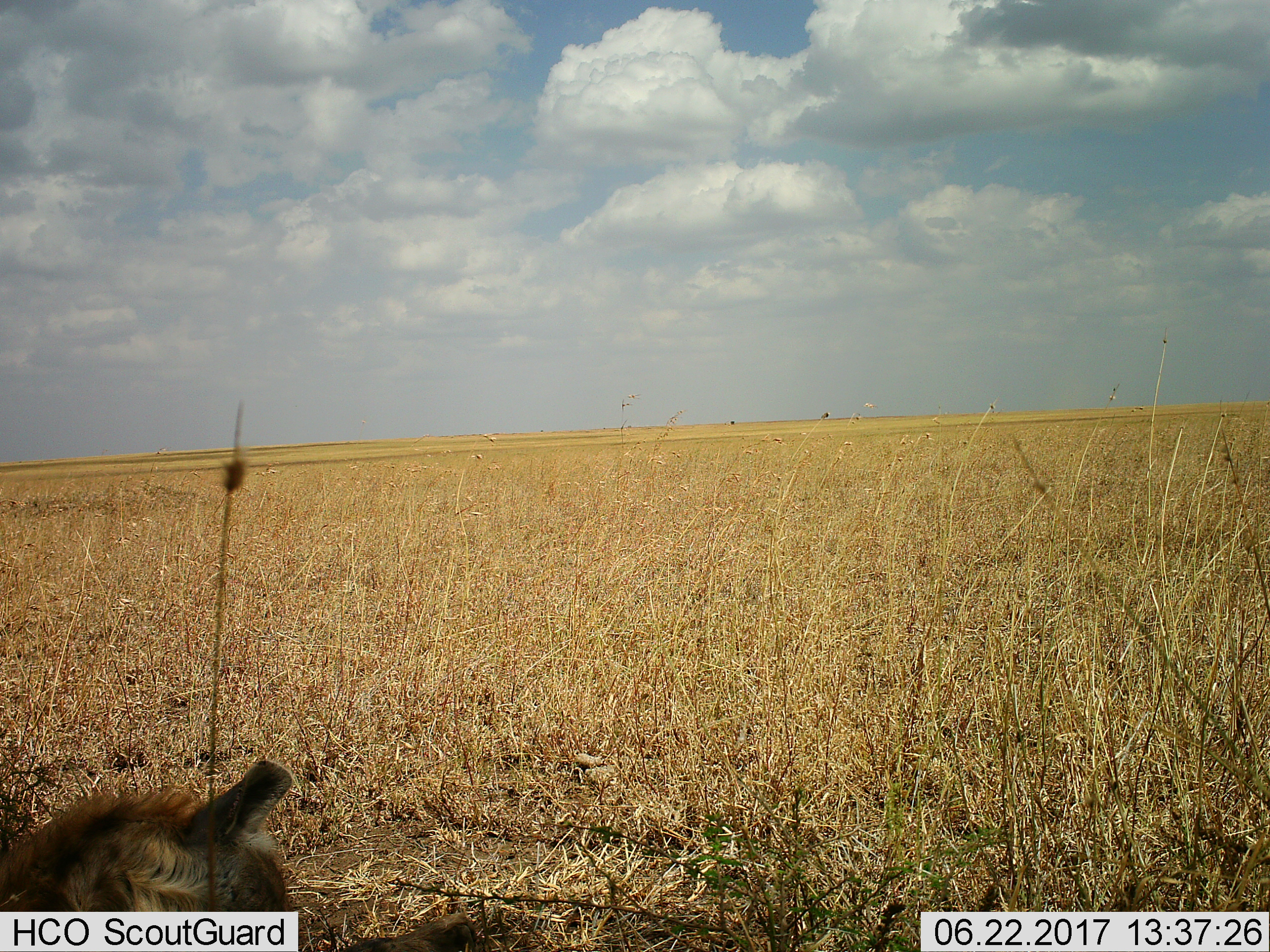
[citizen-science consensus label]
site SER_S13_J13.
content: unidentified animal